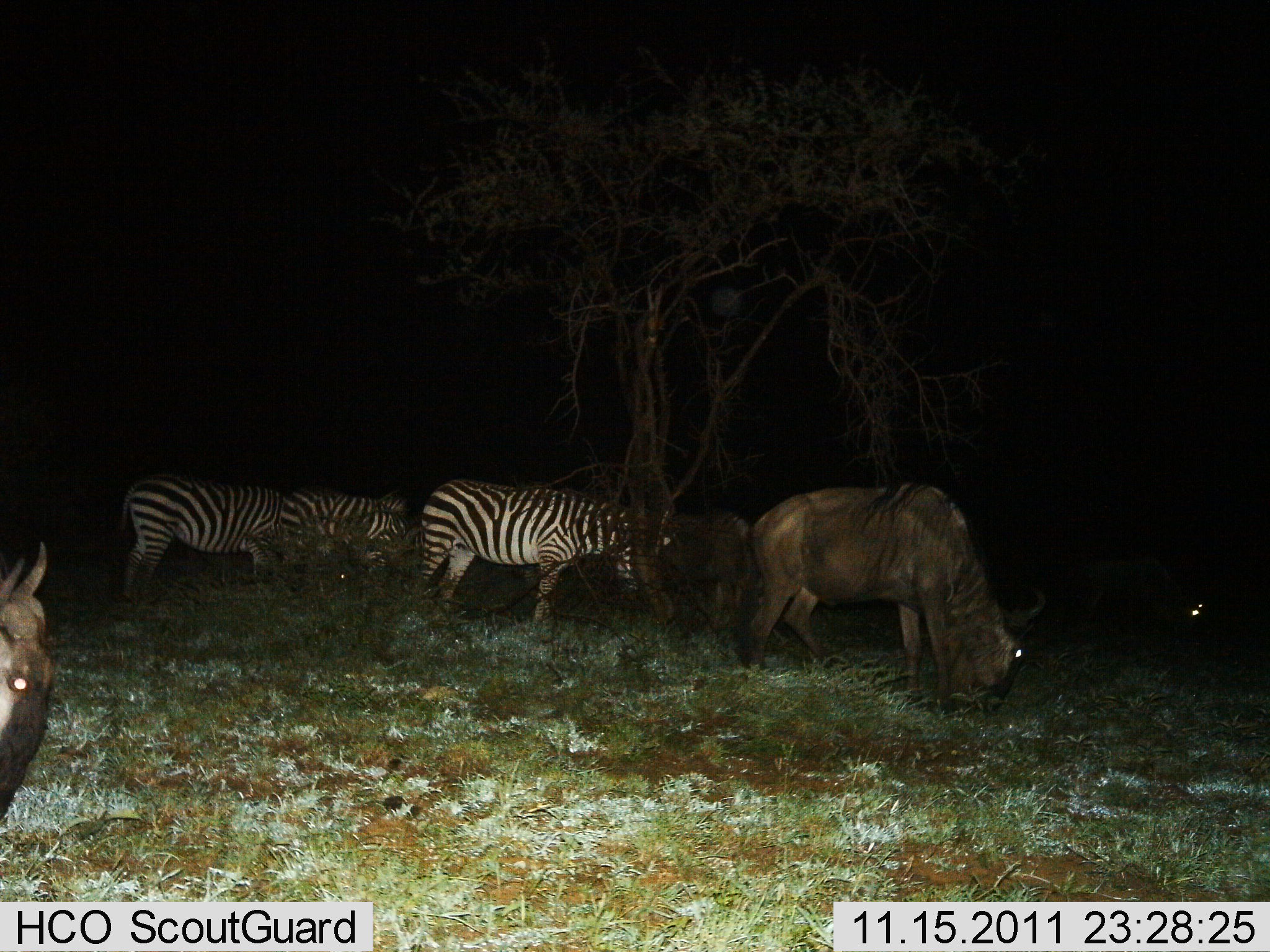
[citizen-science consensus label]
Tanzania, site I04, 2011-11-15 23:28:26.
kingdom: Animalia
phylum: Chordata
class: Mammalia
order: Artiodactyla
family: Bovidae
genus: Connochaetes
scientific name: Connochaetes taurinus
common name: blue wildebeest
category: wildebeest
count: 3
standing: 33%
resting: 8%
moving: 0%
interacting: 0%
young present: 0%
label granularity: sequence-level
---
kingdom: Animalia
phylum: Chordata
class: Mammalia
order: Perissodactyla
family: Equidae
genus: Equus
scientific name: Equus quagga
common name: plains zebra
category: zebra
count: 3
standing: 46%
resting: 8%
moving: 8%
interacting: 0%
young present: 8%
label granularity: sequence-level